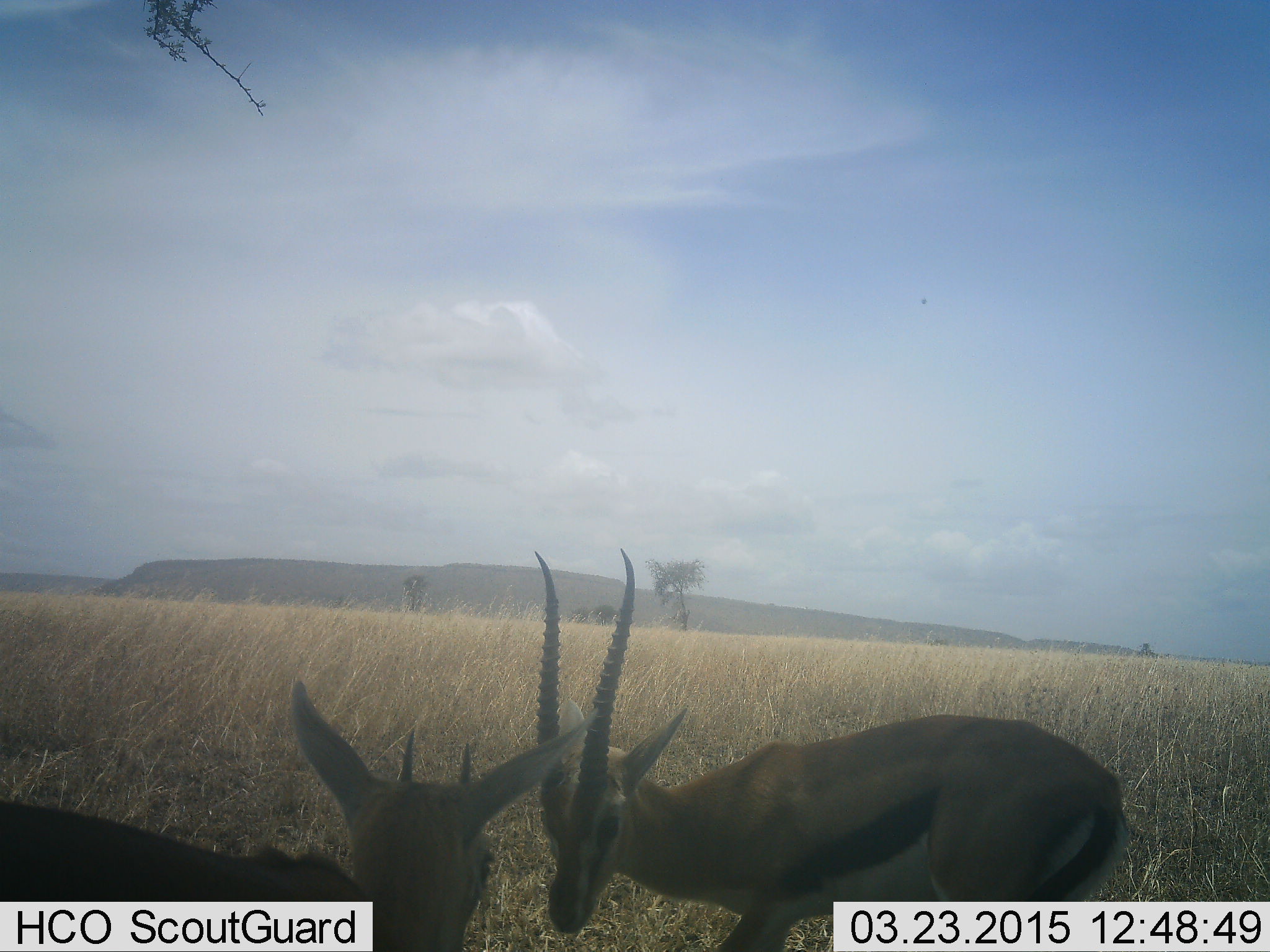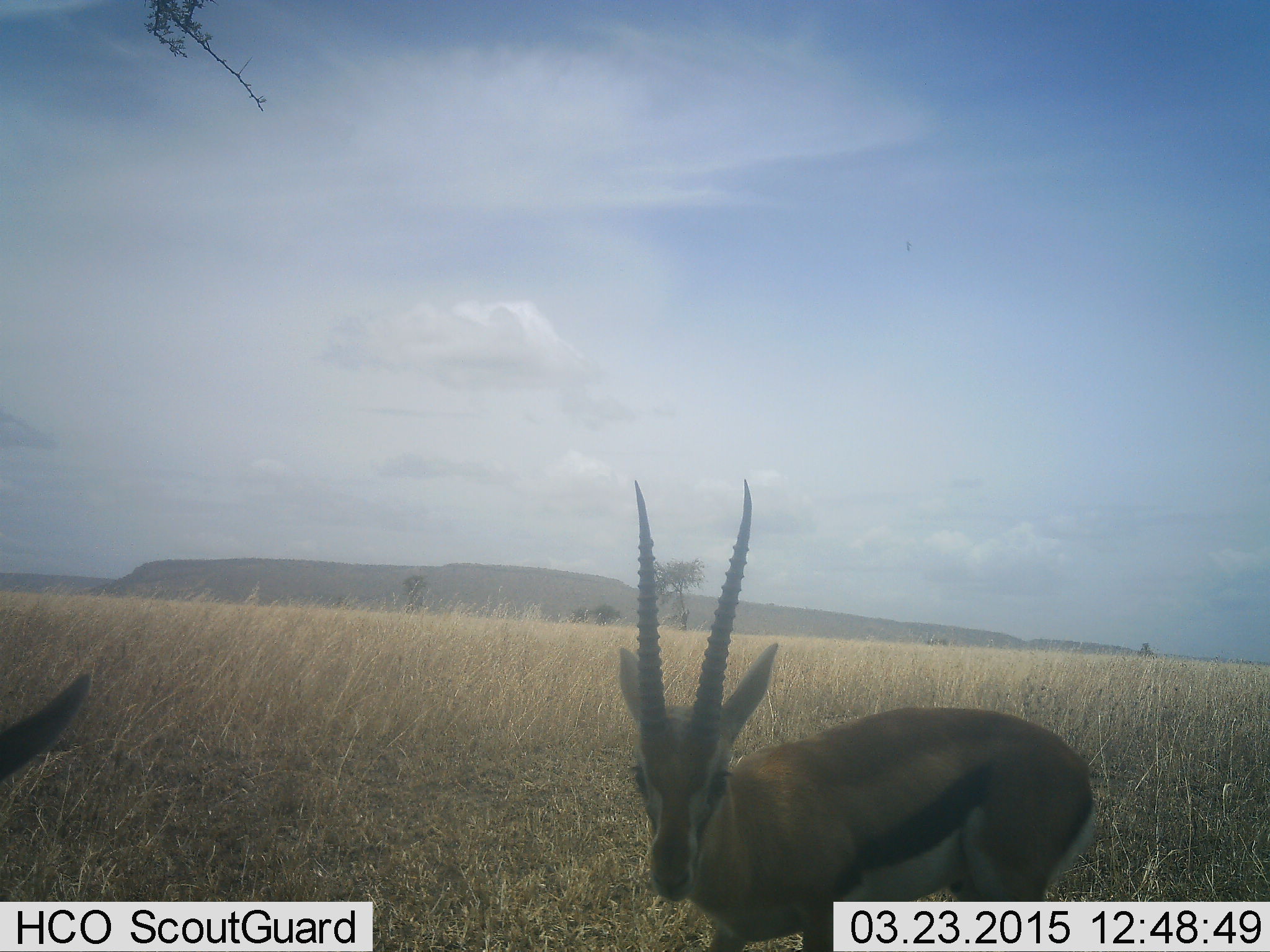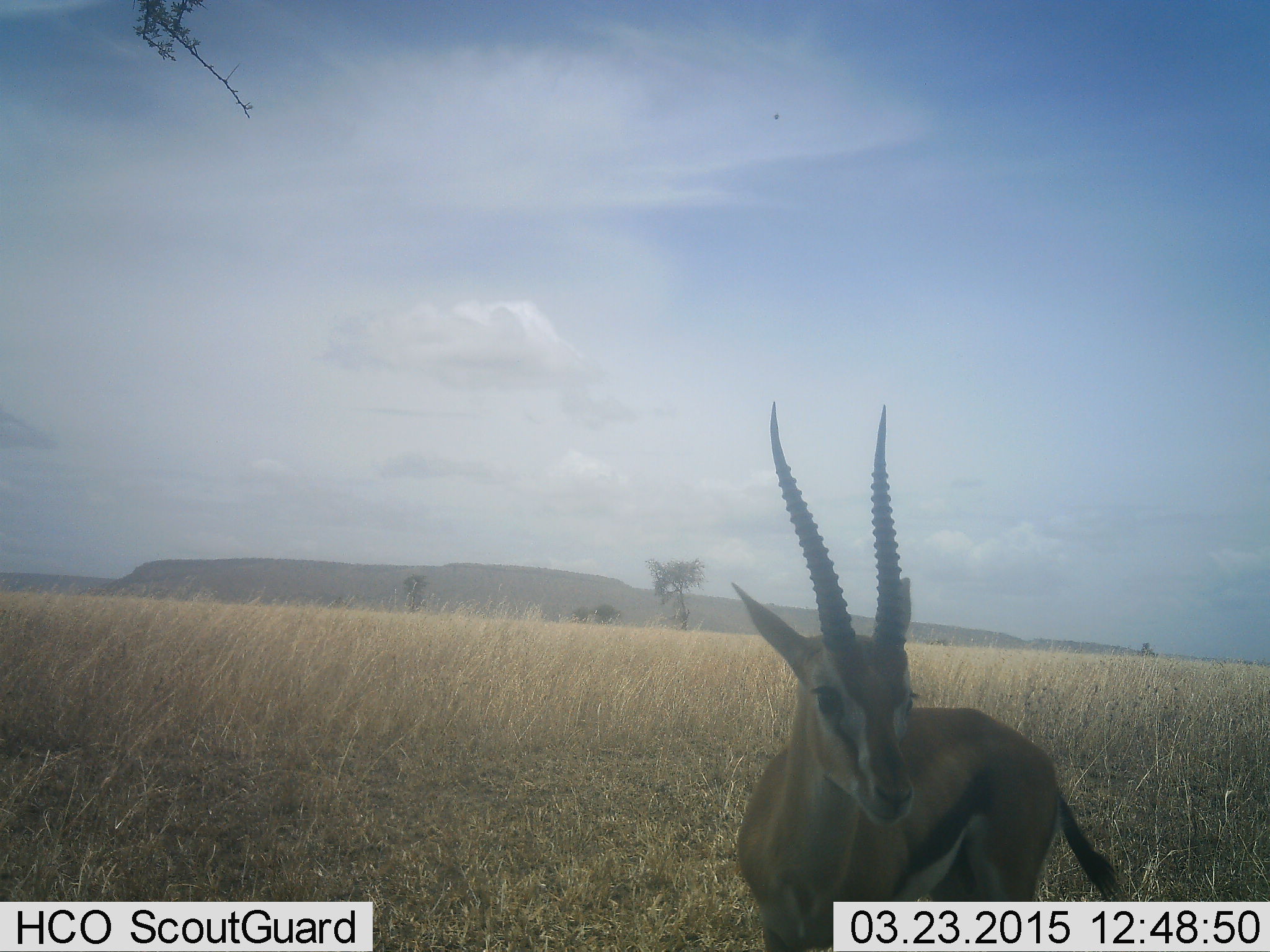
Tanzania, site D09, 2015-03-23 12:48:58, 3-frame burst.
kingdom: Animalia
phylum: Chordata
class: Mammalia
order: Artiodactyla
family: Bovidae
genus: Eudorcas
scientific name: Eudorcas thomsonii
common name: thomson's gazelle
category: gazellethomsons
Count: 2.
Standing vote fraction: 60%.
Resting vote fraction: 0%.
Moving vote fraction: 40%.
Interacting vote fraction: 20%.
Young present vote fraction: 0%.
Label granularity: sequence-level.